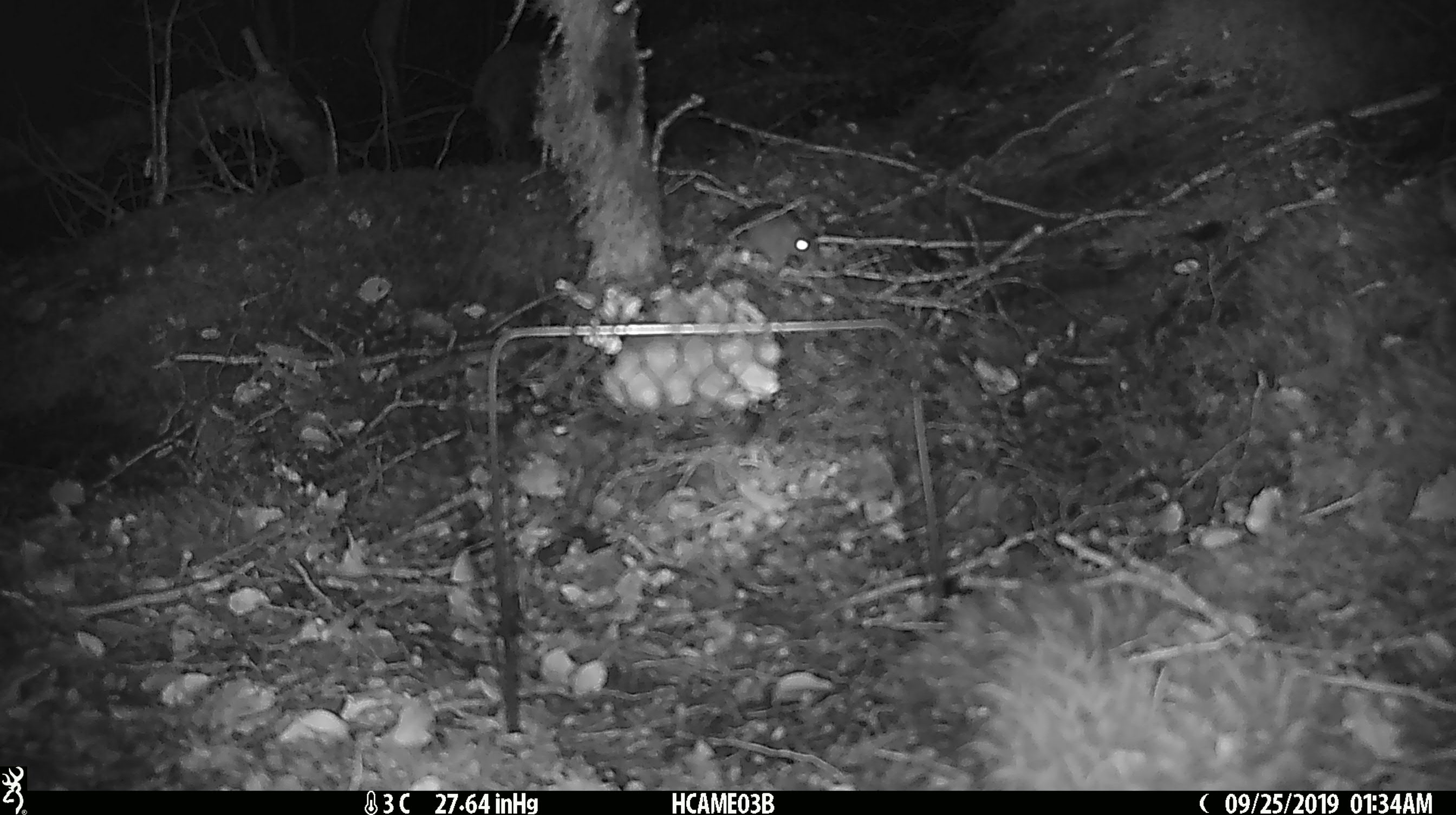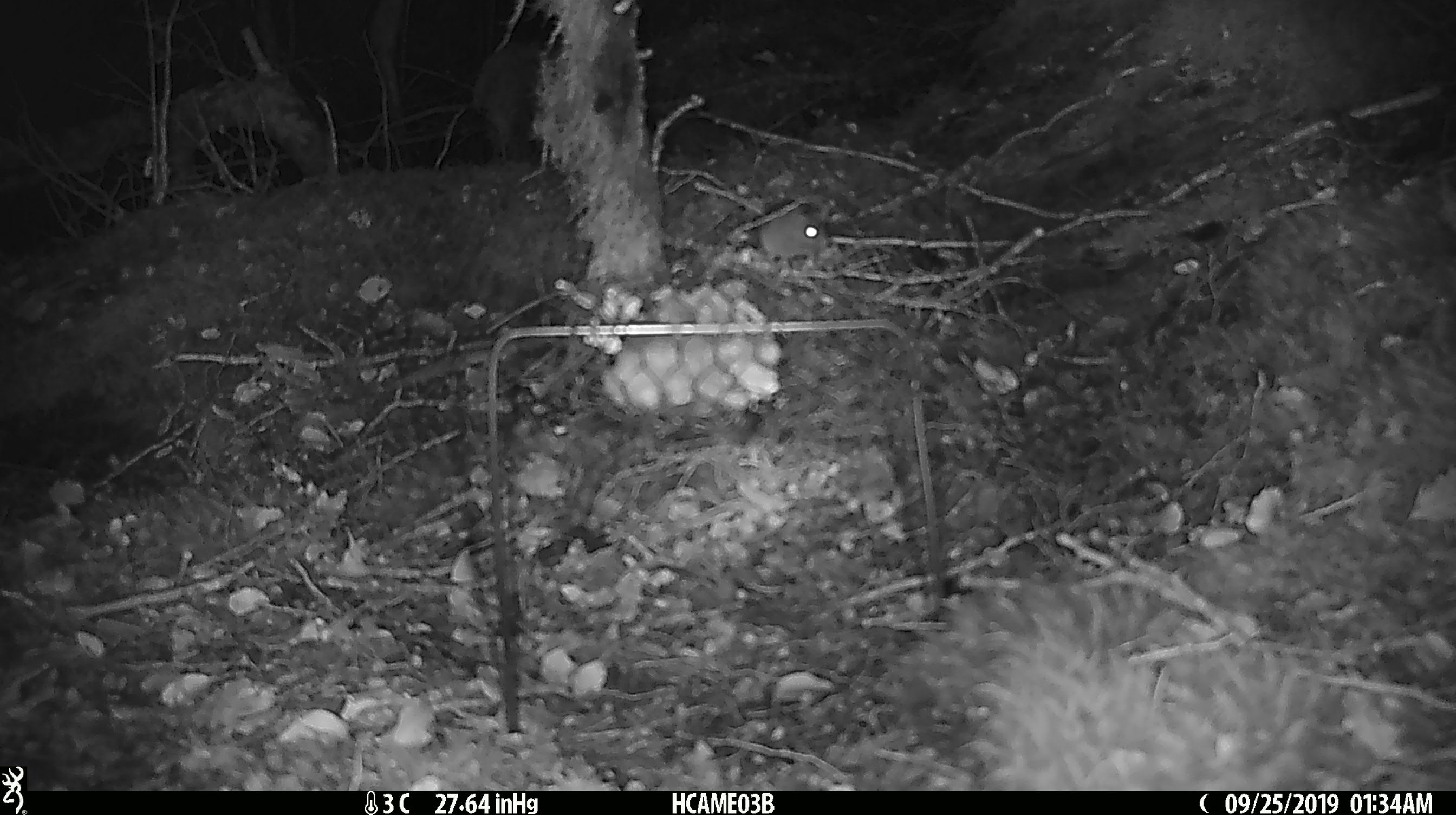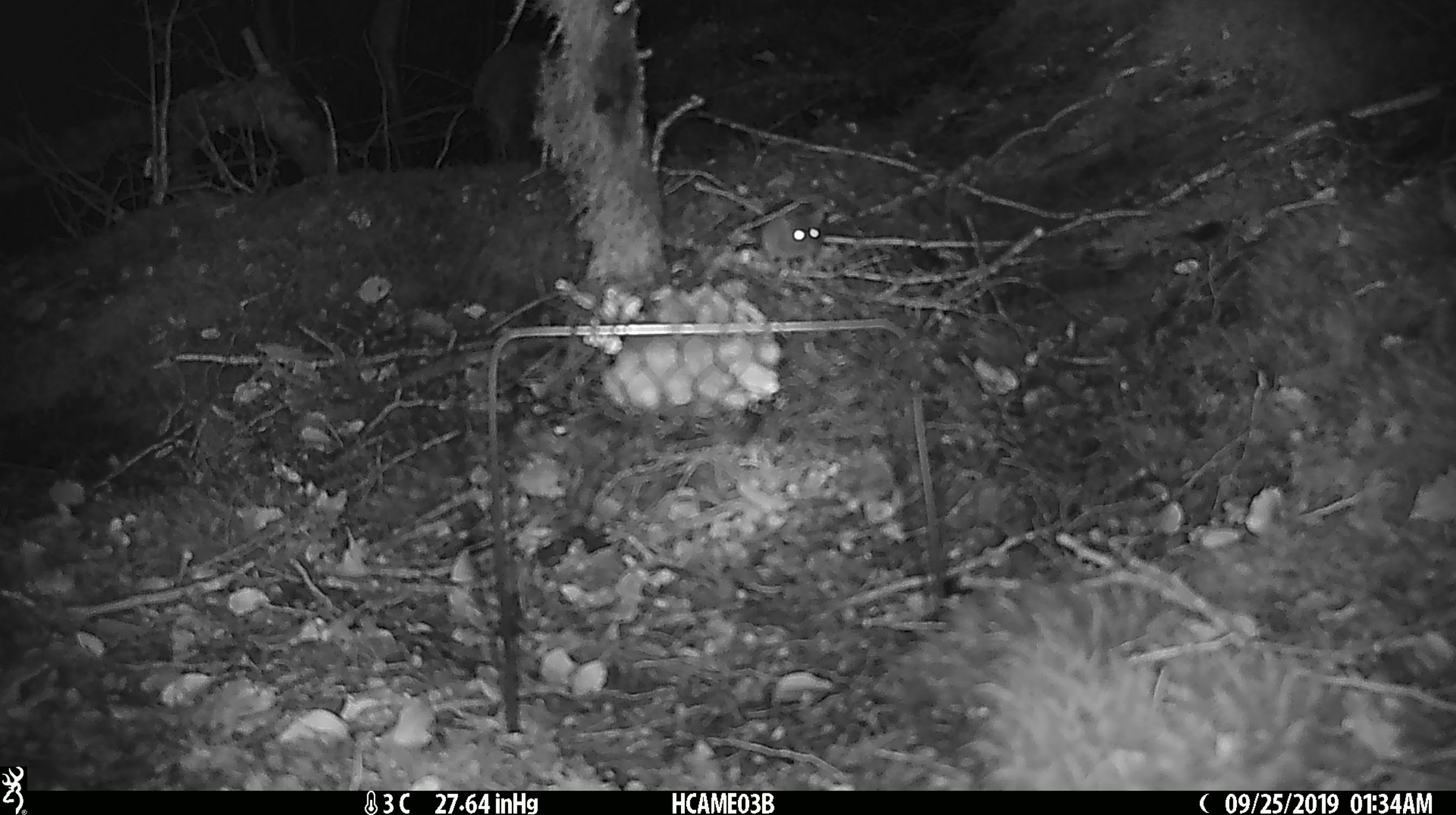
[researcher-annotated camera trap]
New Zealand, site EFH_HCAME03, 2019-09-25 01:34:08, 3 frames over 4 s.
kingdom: Animalia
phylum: Chordata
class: Mammalia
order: Rodentia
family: Muridae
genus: Mus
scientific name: Mus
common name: mouse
Mouse (Mus).